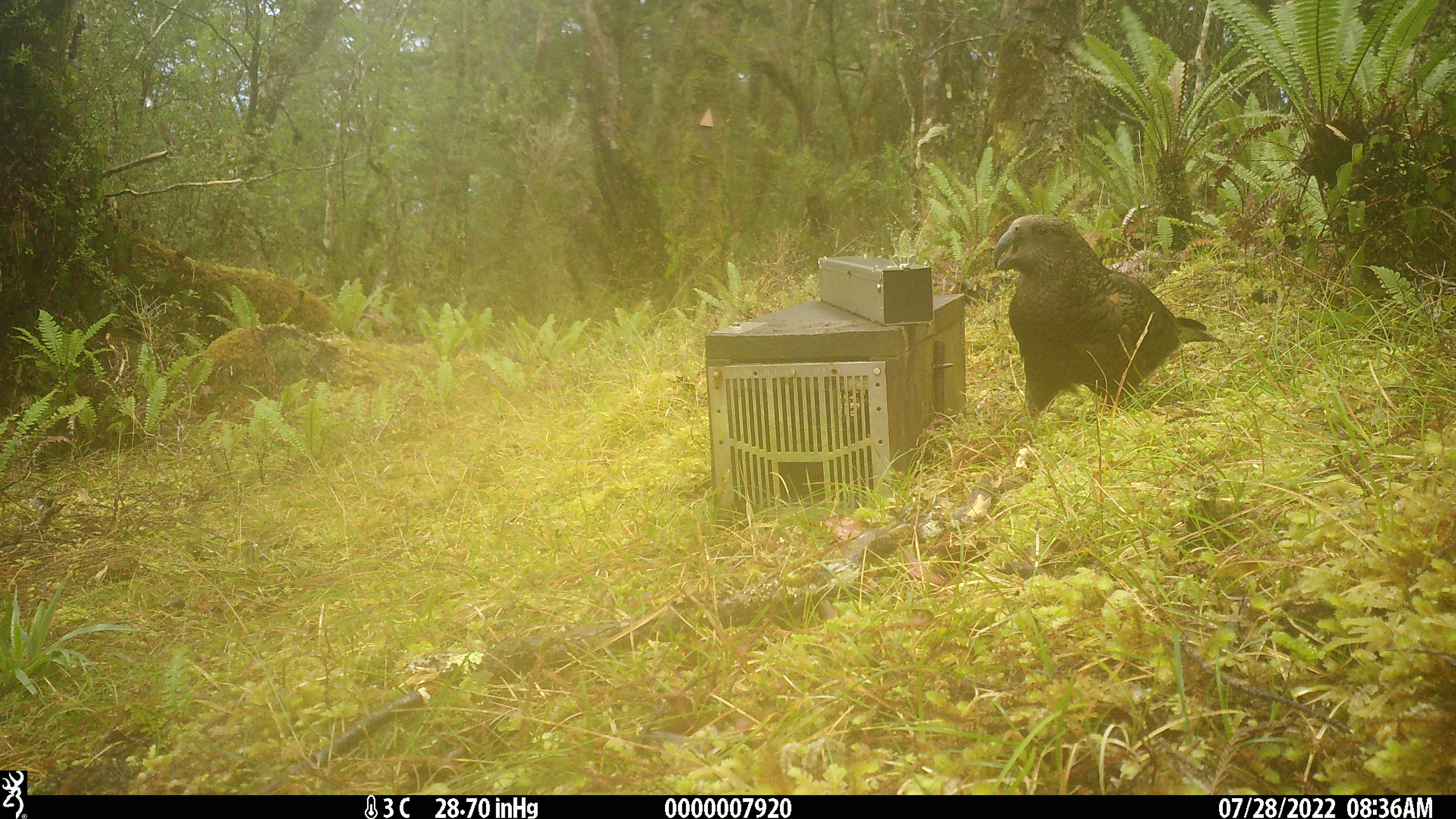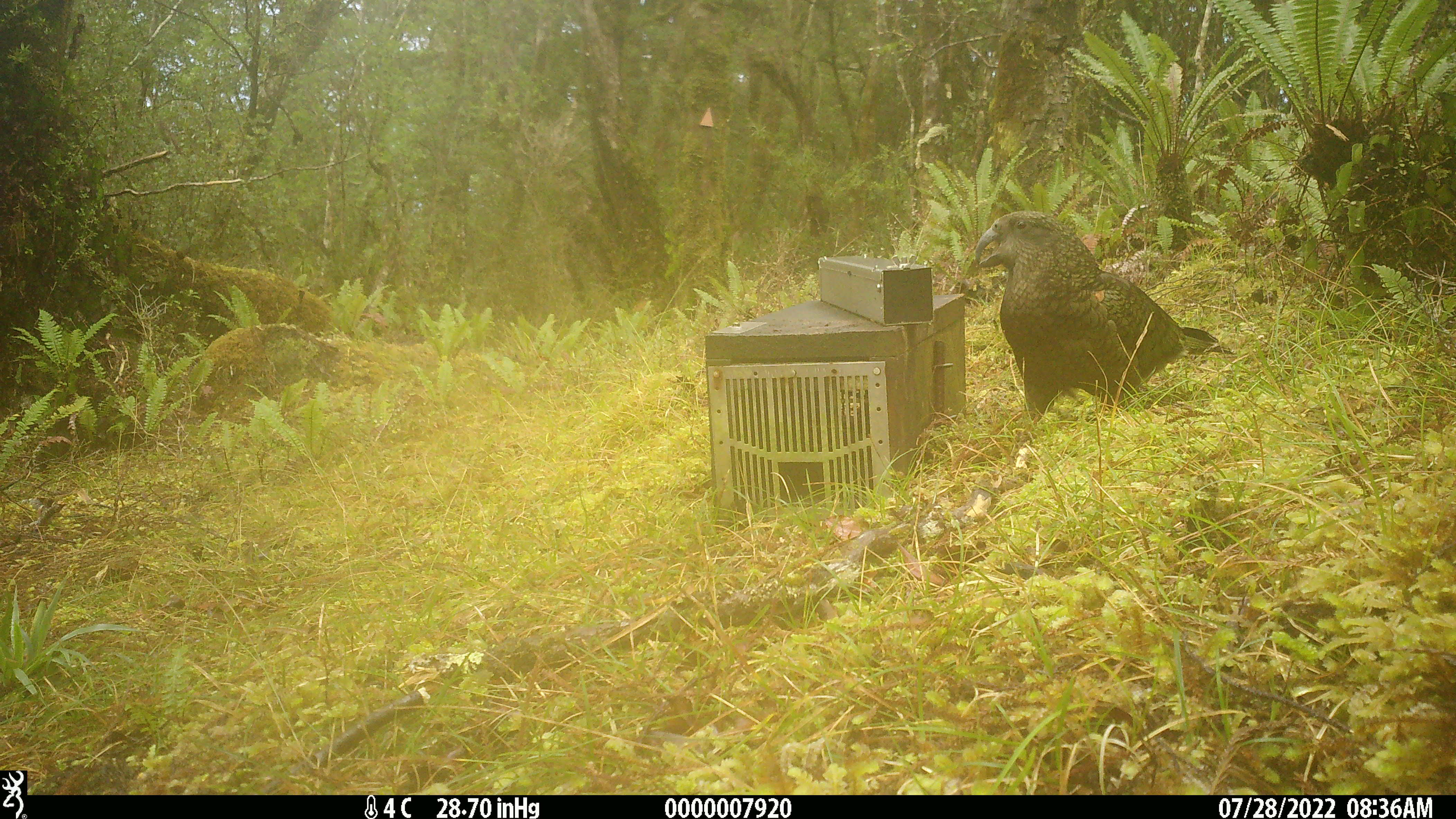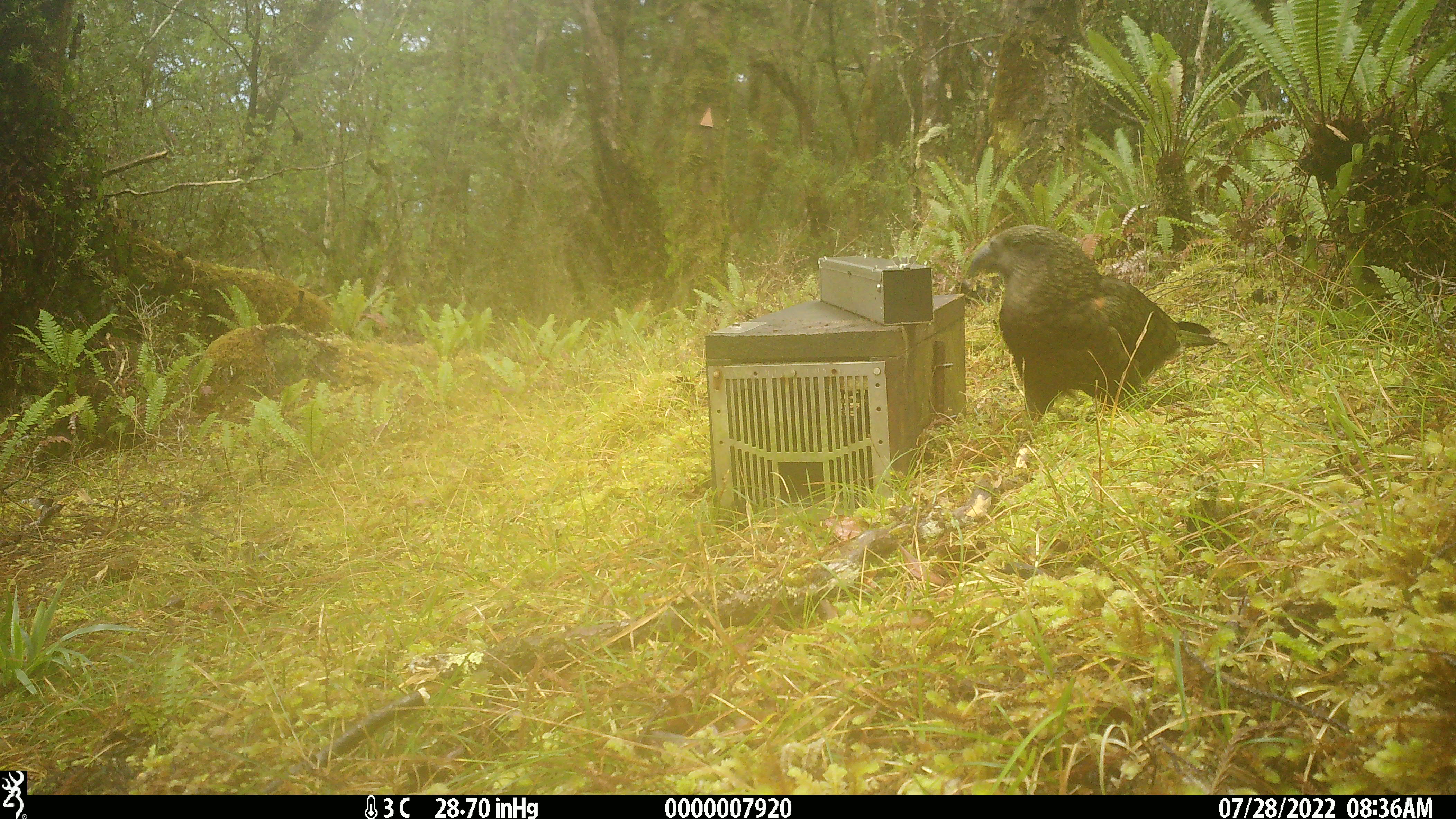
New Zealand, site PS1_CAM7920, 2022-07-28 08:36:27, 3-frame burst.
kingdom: Animalia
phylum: Chordata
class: Aves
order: Psittaciformes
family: Strigopidae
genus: Nestor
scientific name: Nestor notabilis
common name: kea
Kea (Nestor notabilis).